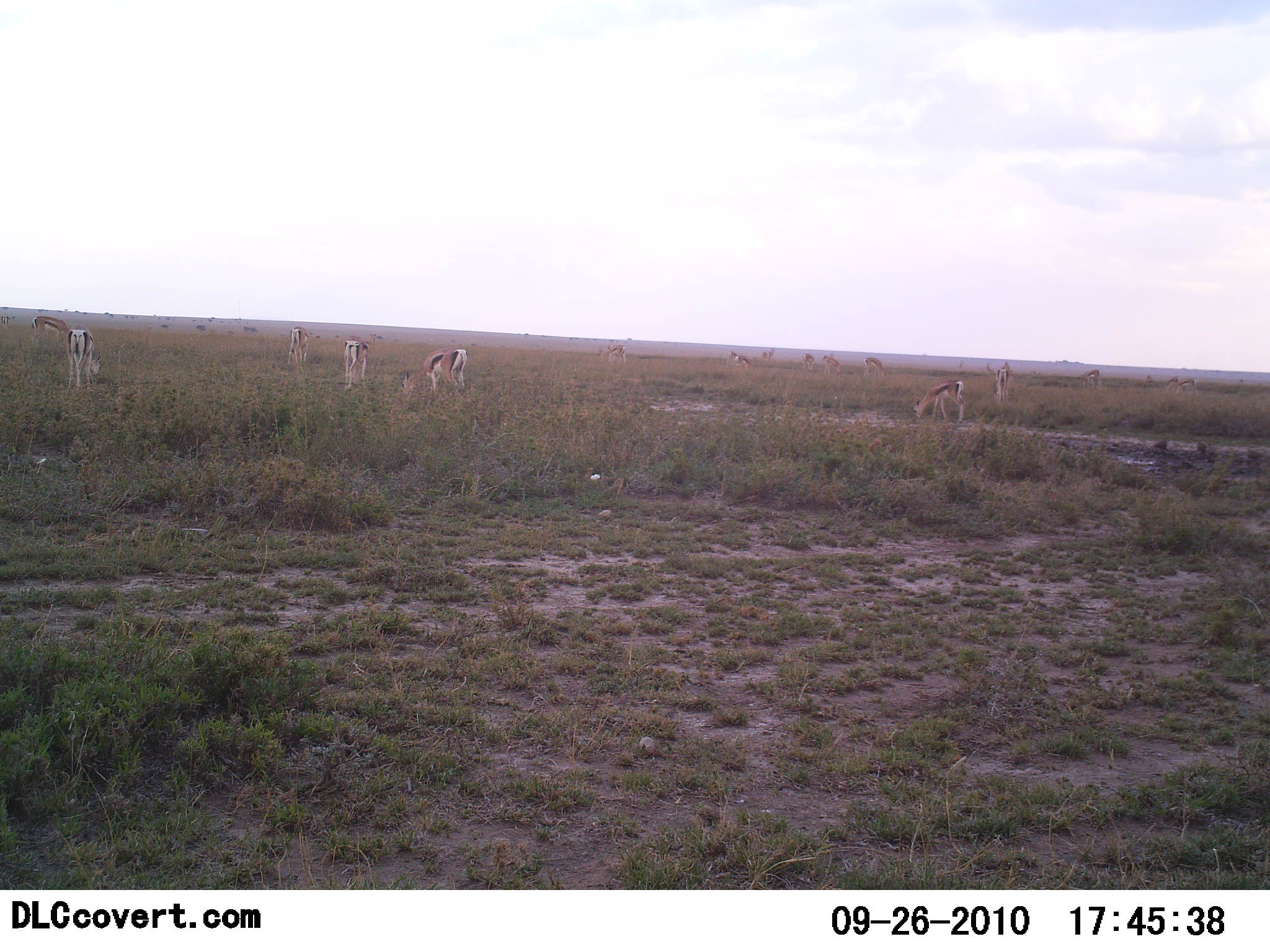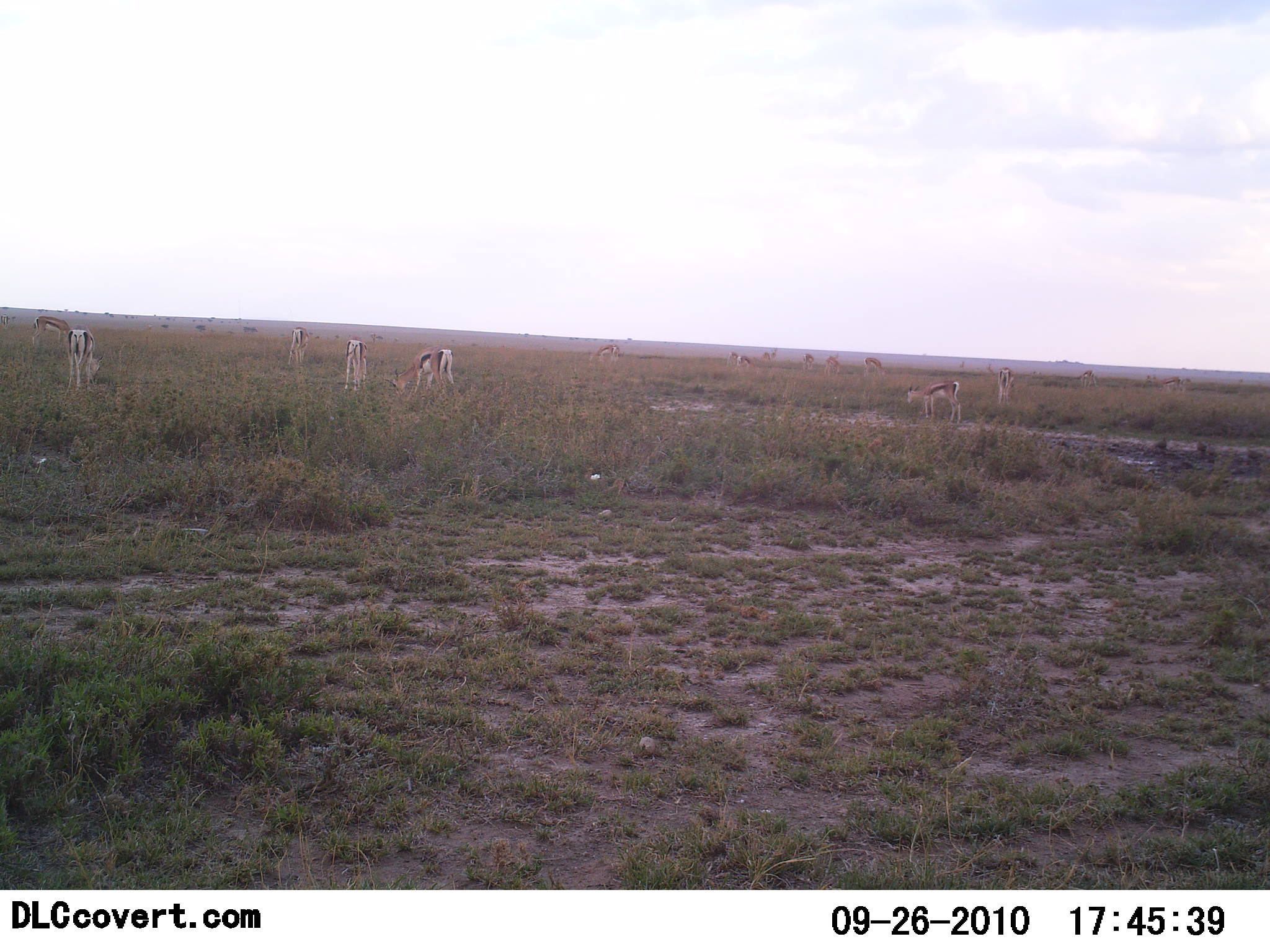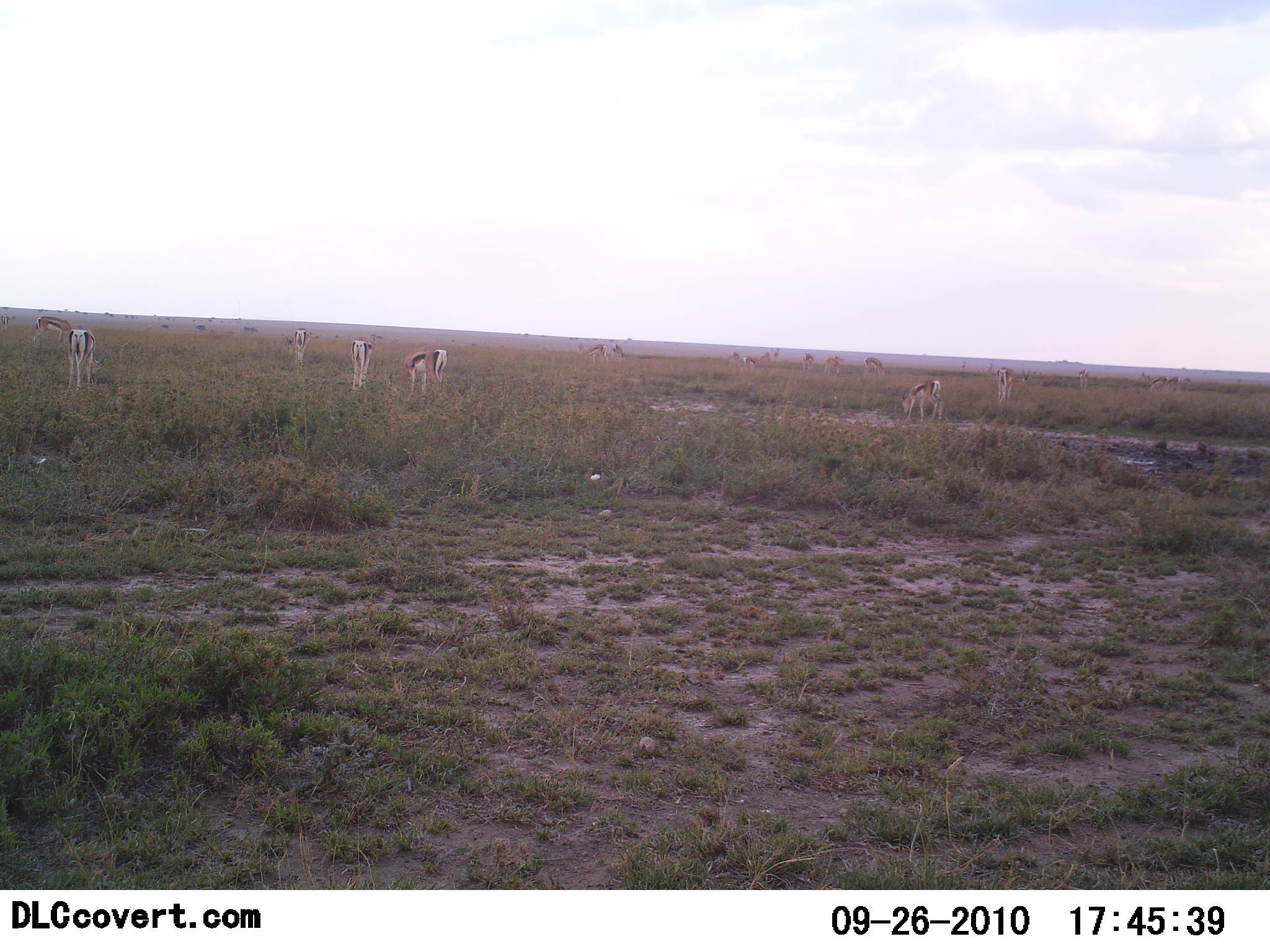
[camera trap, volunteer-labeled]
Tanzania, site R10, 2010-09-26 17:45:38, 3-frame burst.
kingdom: Animalia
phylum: Chordata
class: Mammalia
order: Artiodactyla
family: Bovidae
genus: Eudorcas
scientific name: Eudorcas thomsonii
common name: thomson's gazelle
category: gazellethomsons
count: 11-50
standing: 31%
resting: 0%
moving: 8%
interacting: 0%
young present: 0%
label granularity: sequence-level